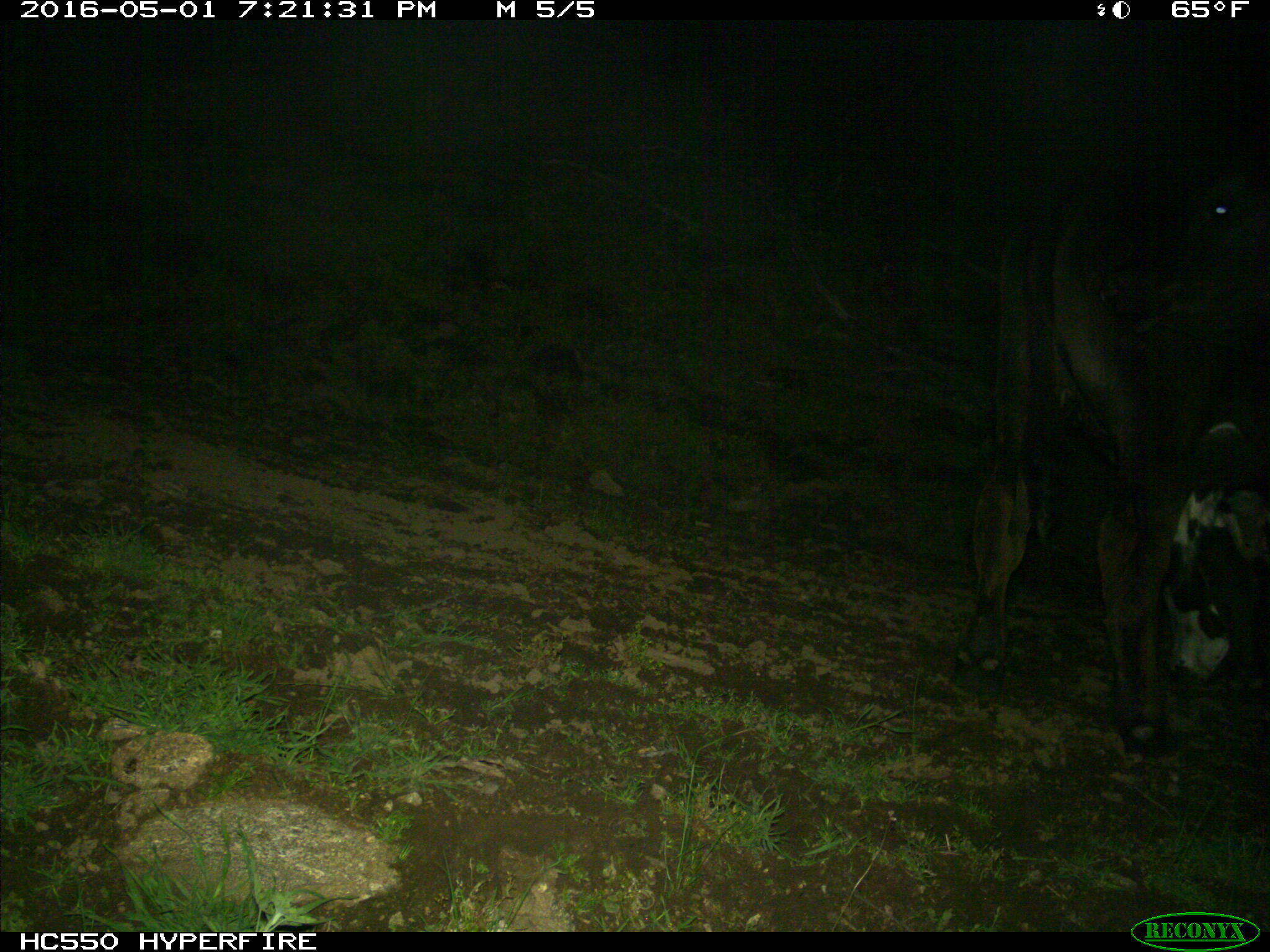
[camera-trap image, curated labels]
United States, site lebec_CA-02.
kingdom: Animalia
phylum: Chordata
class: Mammalia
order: Artiodactyla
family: Bovidae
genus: Bos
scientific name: Bos taurus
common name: domestic cow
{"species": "Bos taurus (domestic cow)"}